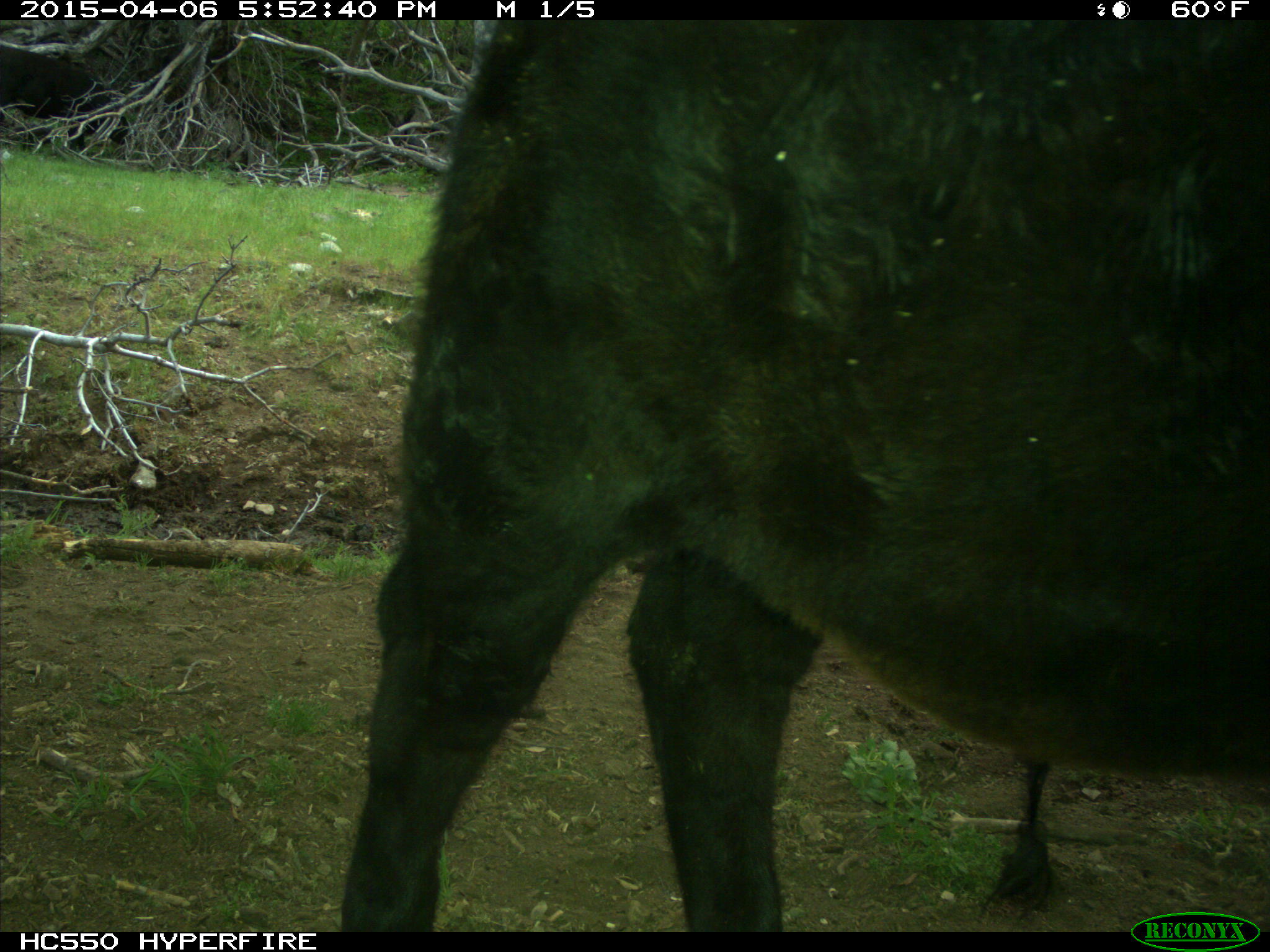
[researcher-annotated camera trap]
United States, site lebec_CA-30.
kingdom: Animalia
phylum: Chordata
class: Mammalia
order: Artiodactyla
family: Bovidae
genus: Bos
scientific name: Bos taurus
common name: domestic cow